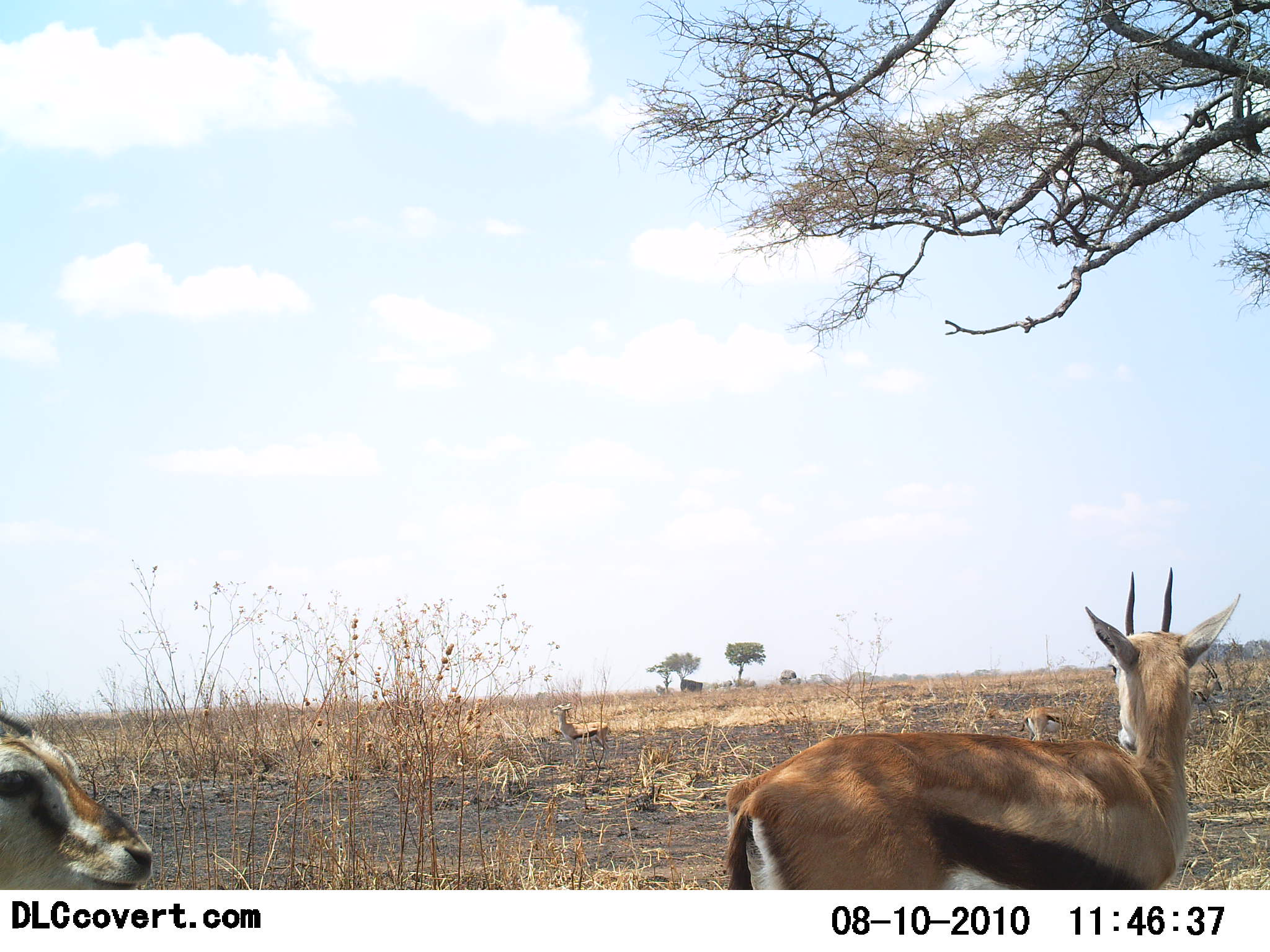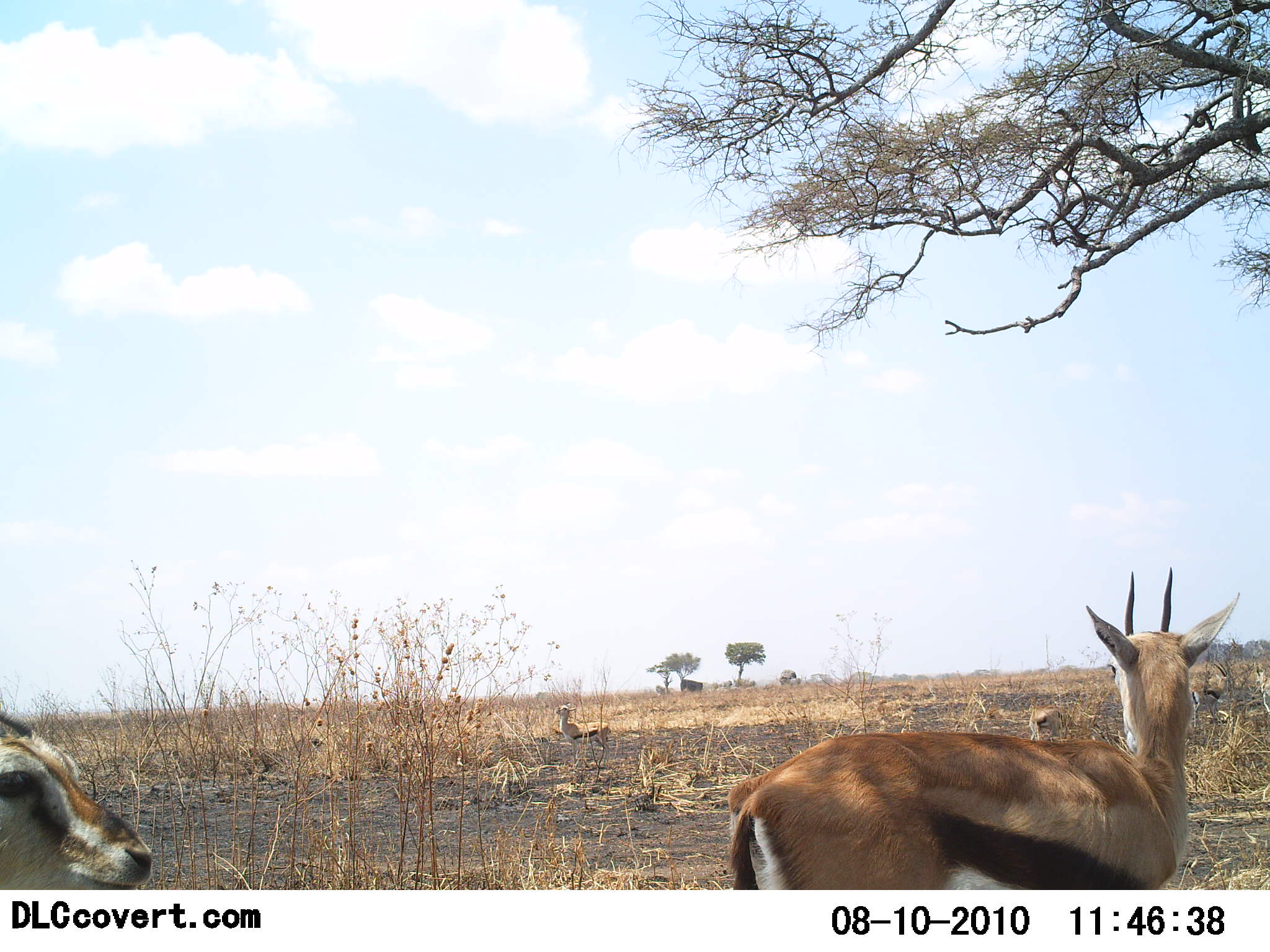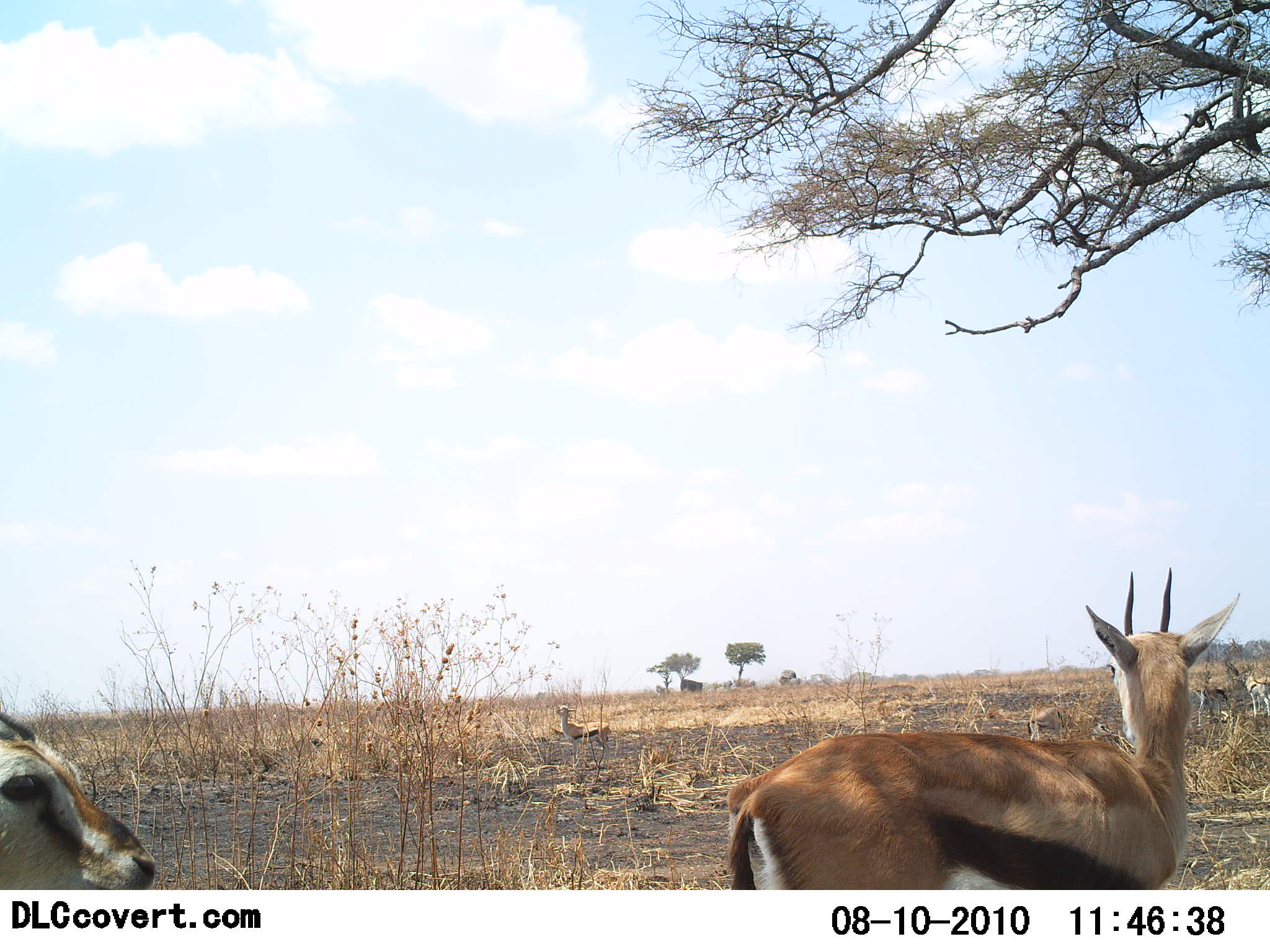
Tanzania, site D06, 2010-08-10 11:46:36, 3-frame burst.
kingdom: Animalia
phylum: Chordata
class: Mammalia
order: Artiodactyla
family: Bovidae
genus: Eudorcas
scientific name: Eudorcas thomsonii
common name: thomson's gazelle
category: gazellethomsons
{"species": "gazellethomsons (thomson's gazelle) (Eudorcas thomsonii)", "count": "5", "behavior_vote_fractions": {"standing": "92%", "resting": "12%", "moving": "29%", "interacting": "4%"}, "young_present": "4%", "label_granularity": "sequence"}